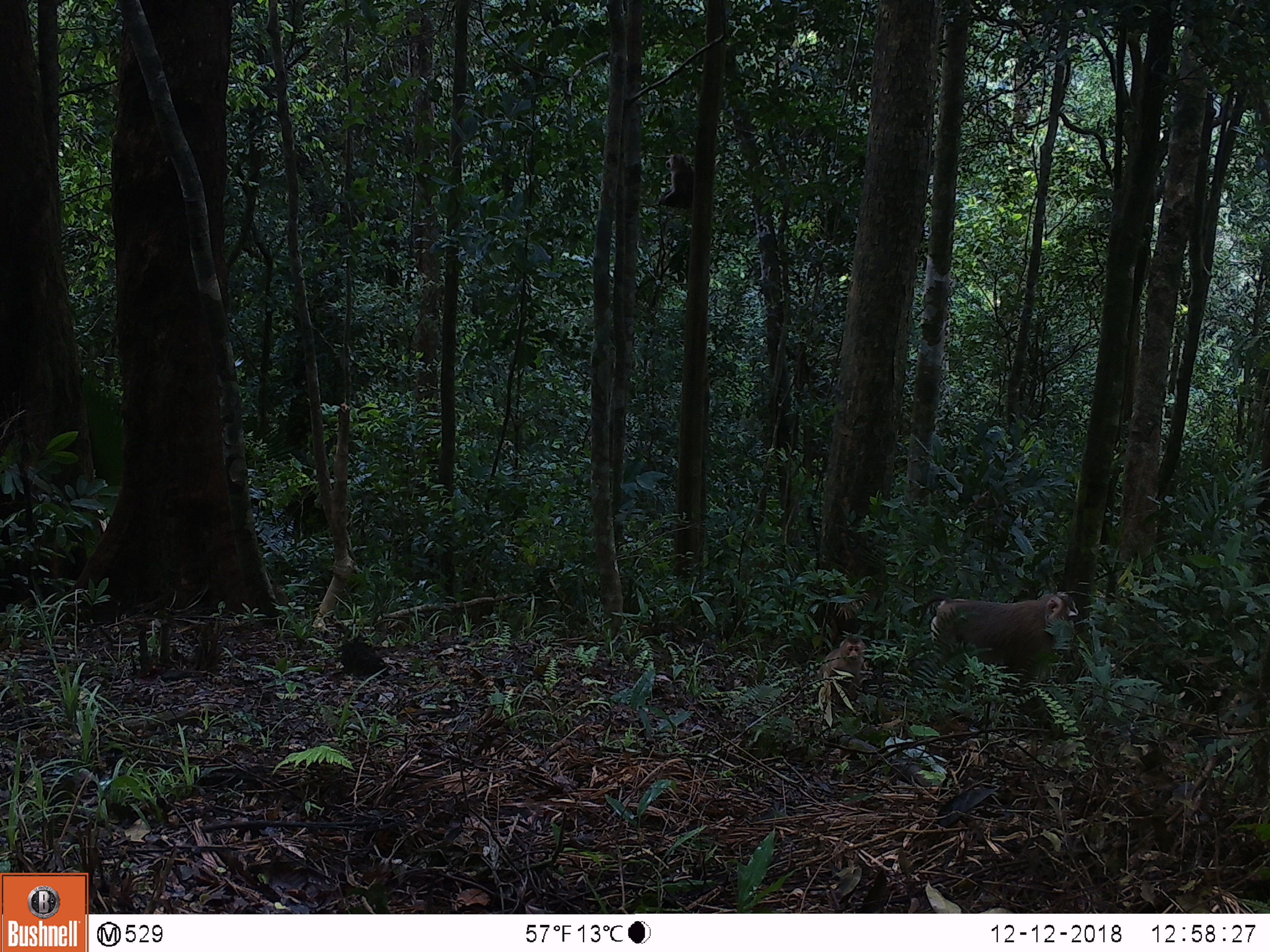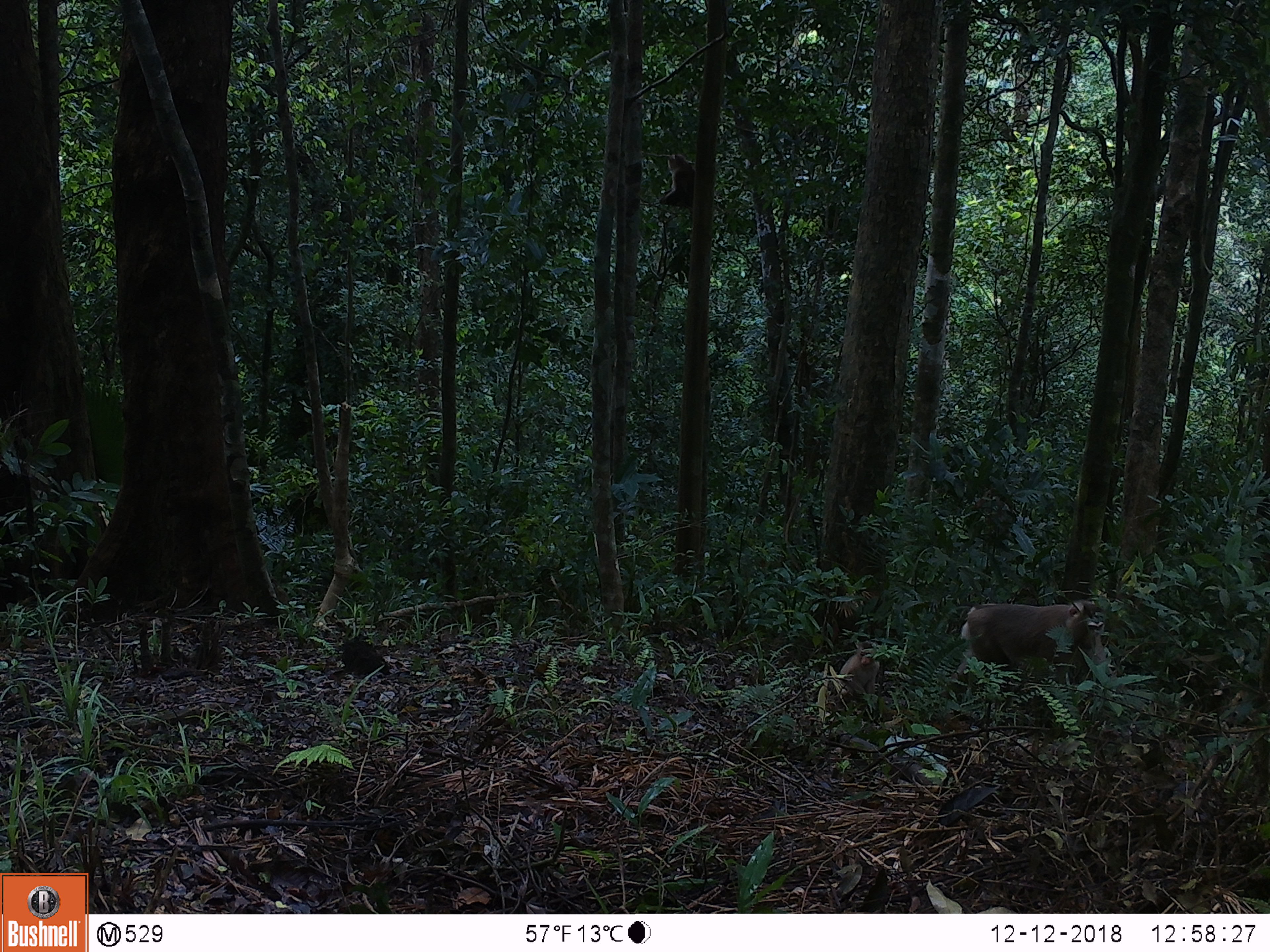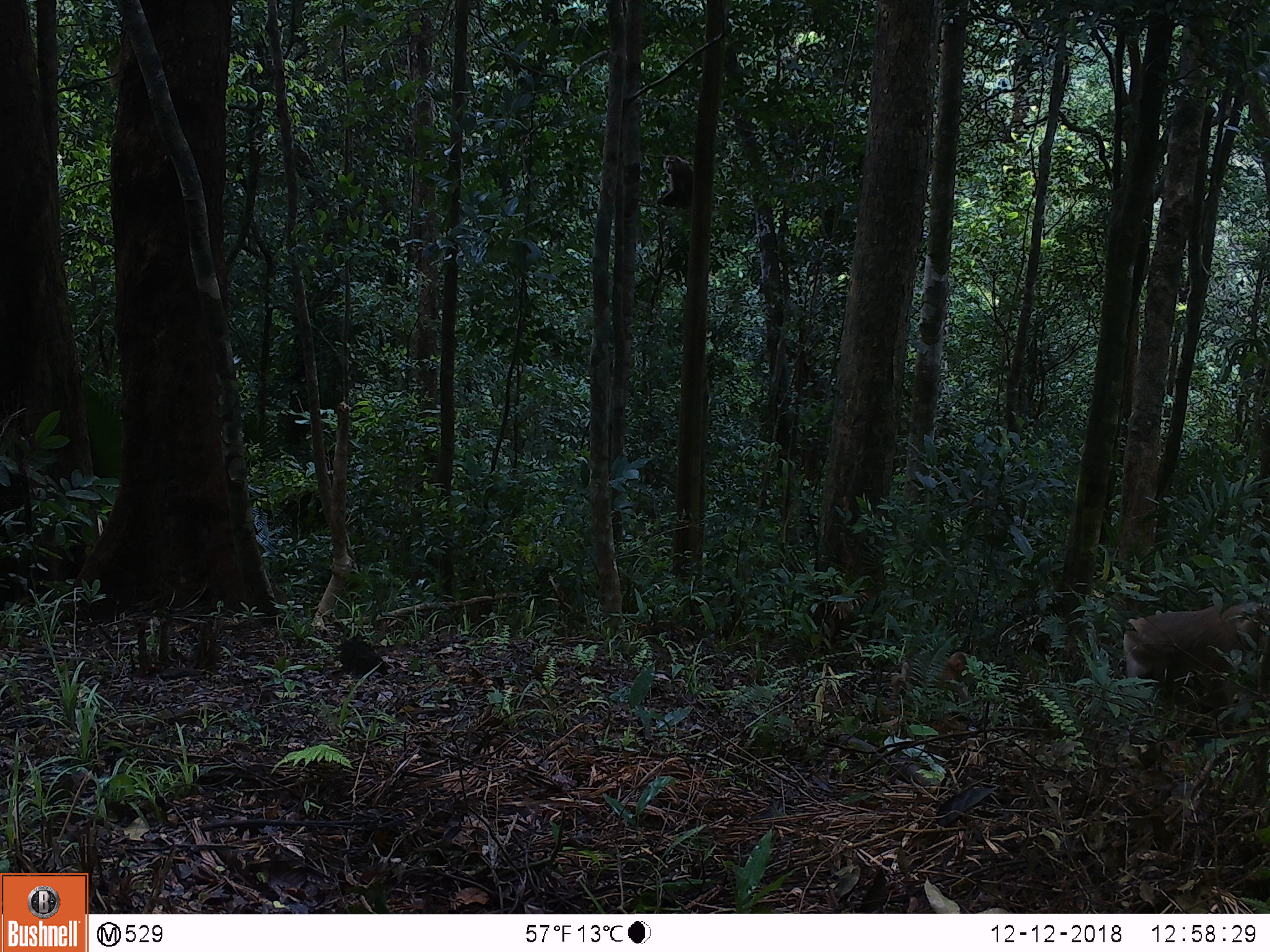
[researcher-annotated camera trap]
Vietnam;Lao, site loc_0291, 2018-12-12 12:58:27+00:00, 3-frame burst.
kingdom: Animalia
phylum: Chordata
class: Mammalia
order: Primates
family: Cercopithecidae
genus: Macaca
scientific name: Macaca nemestrina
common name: pig-tailed macaque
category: pig tailed macaque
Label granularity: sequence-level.